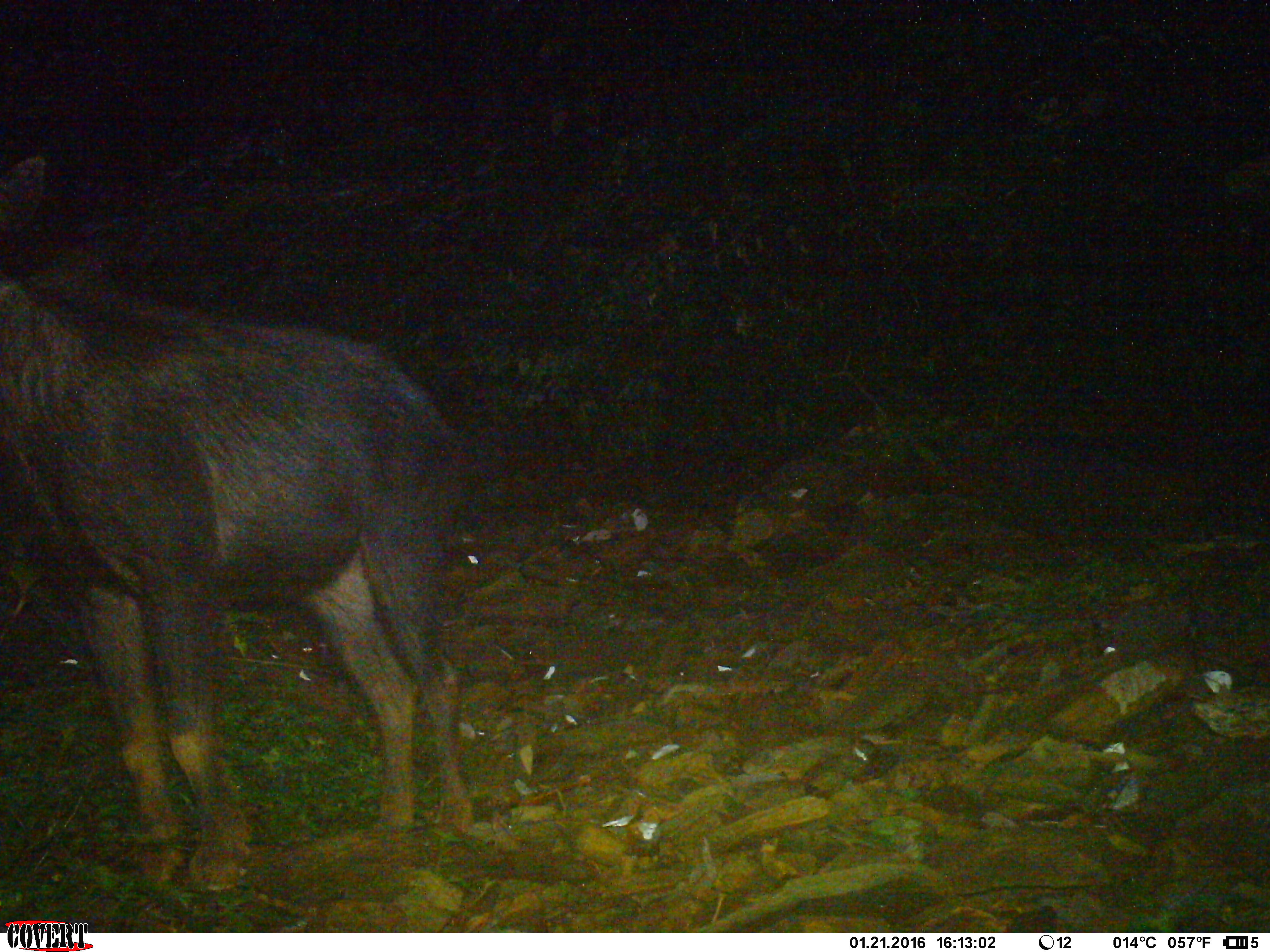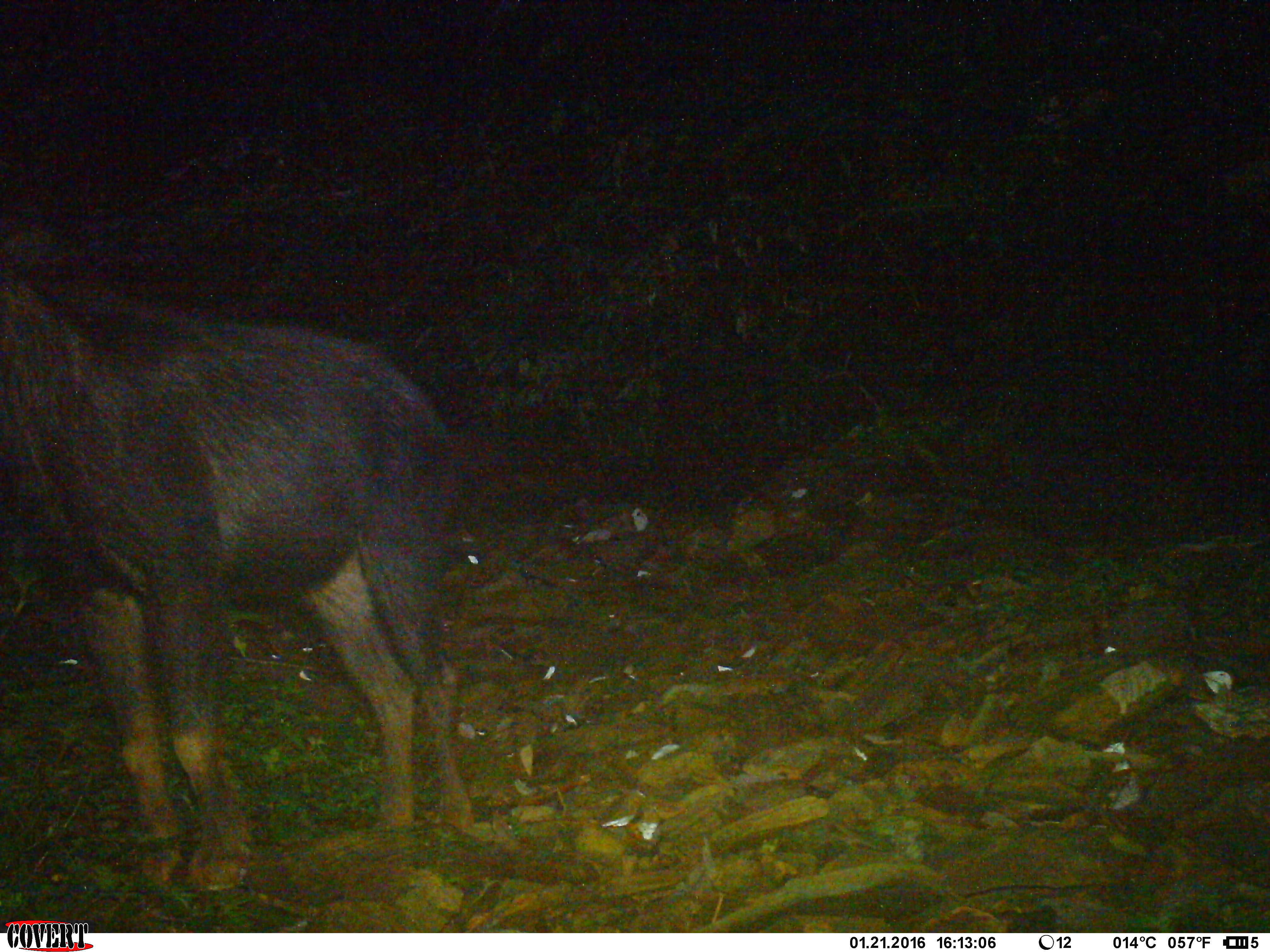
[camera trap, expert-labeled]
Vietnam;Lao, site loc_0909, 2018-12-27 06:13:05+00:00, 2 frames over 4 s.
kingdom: Animalia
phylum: Chordata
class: Mammalia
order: Artiodactyla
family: Bovidae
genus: Capricornis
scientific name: Capricornis sumatraensis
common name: chinese serow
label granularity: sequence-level